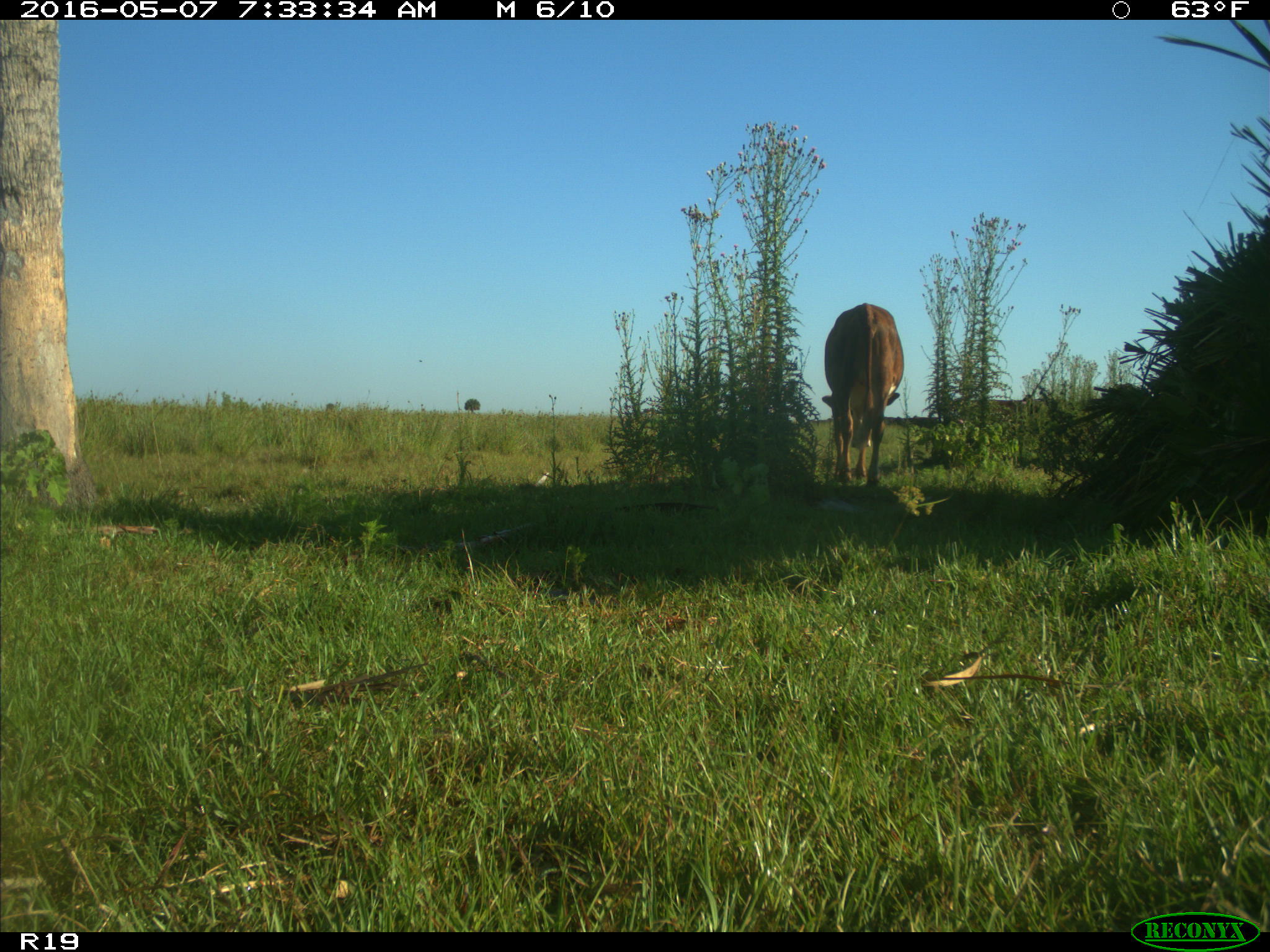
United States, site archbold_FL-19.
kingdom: Animalia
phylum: Chordata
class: Mammalia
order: Artiodactyla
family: Bovidae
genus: Bos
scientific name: Bos taurus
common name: domestic cow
Bos taurus (domestic cow).